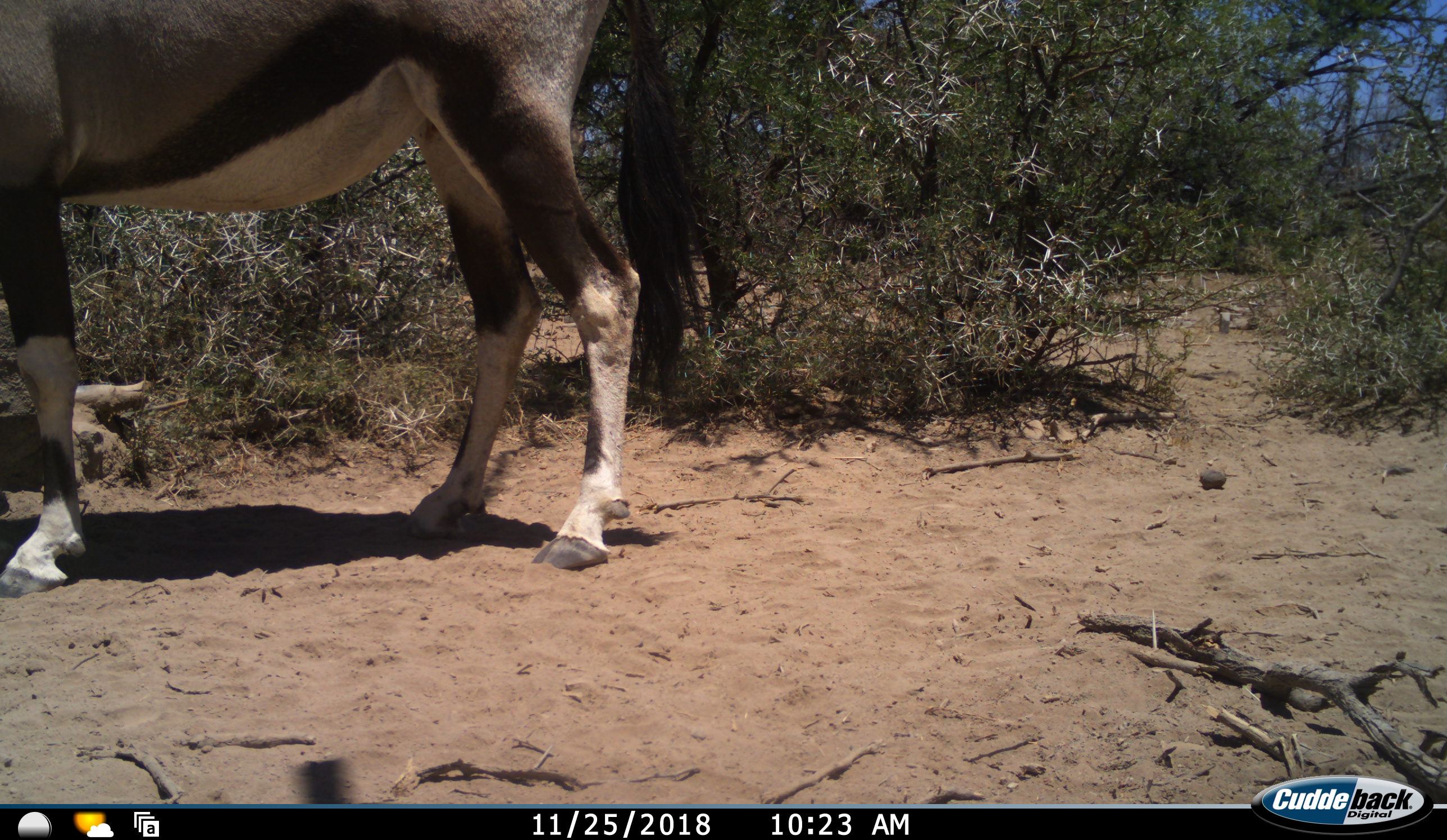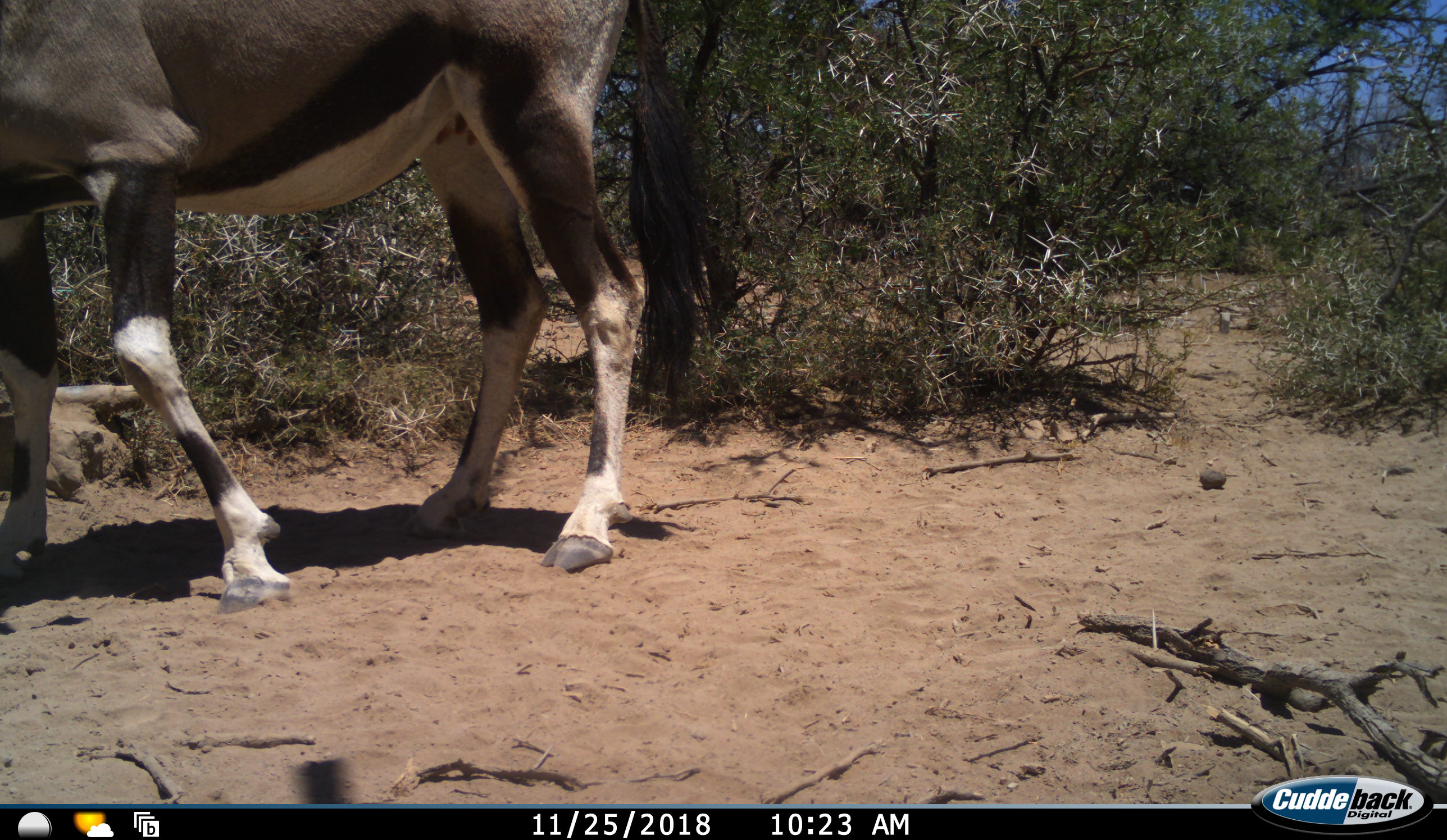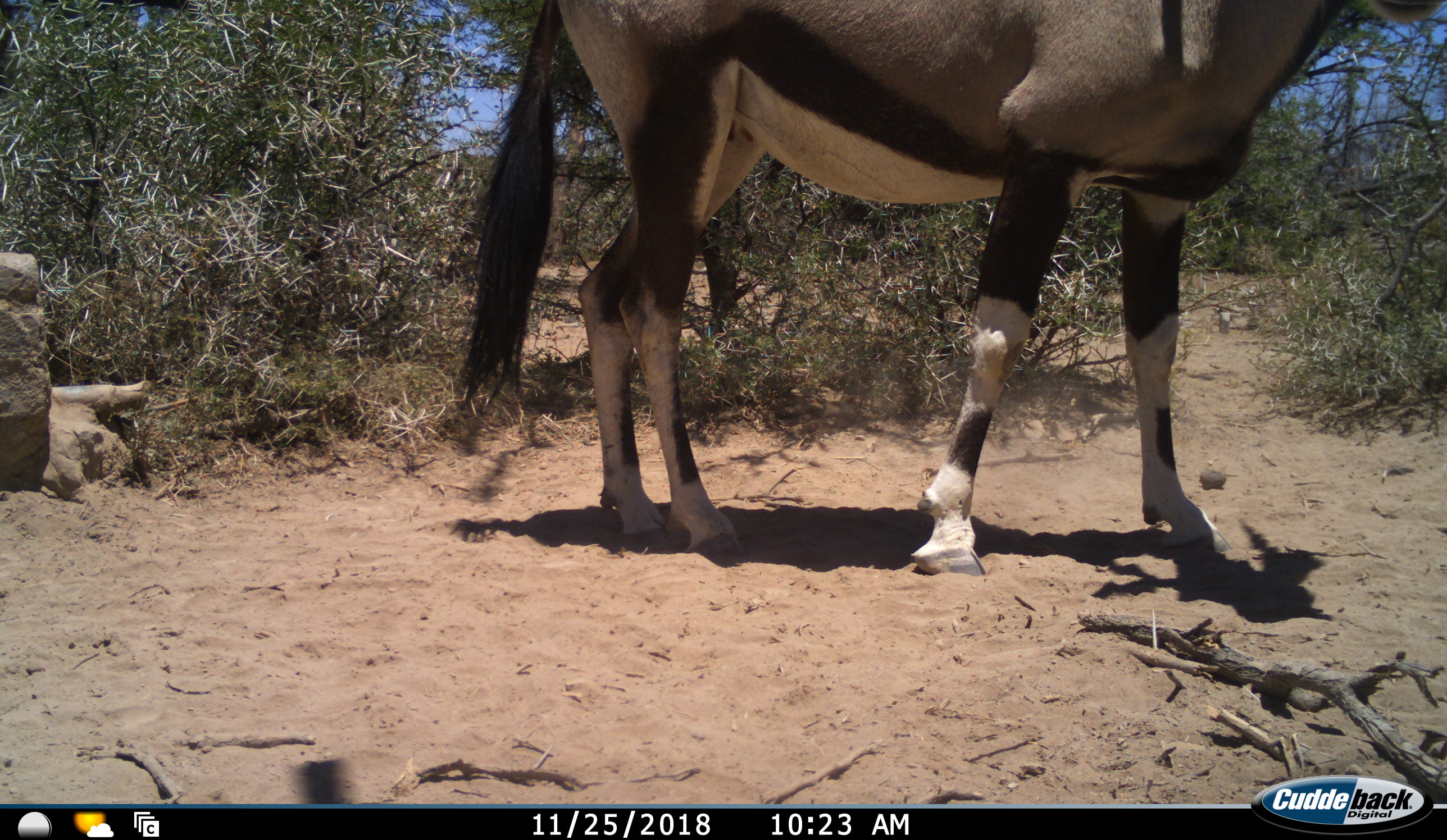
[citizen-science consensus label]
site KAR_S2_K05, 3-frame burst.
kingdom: Animalia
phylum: Chordata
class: Mammalia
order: Artiodactyla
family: Bovidae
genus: Oryx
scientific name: Oryx gazella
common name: gemsbok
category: oryx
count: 1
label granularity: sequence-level